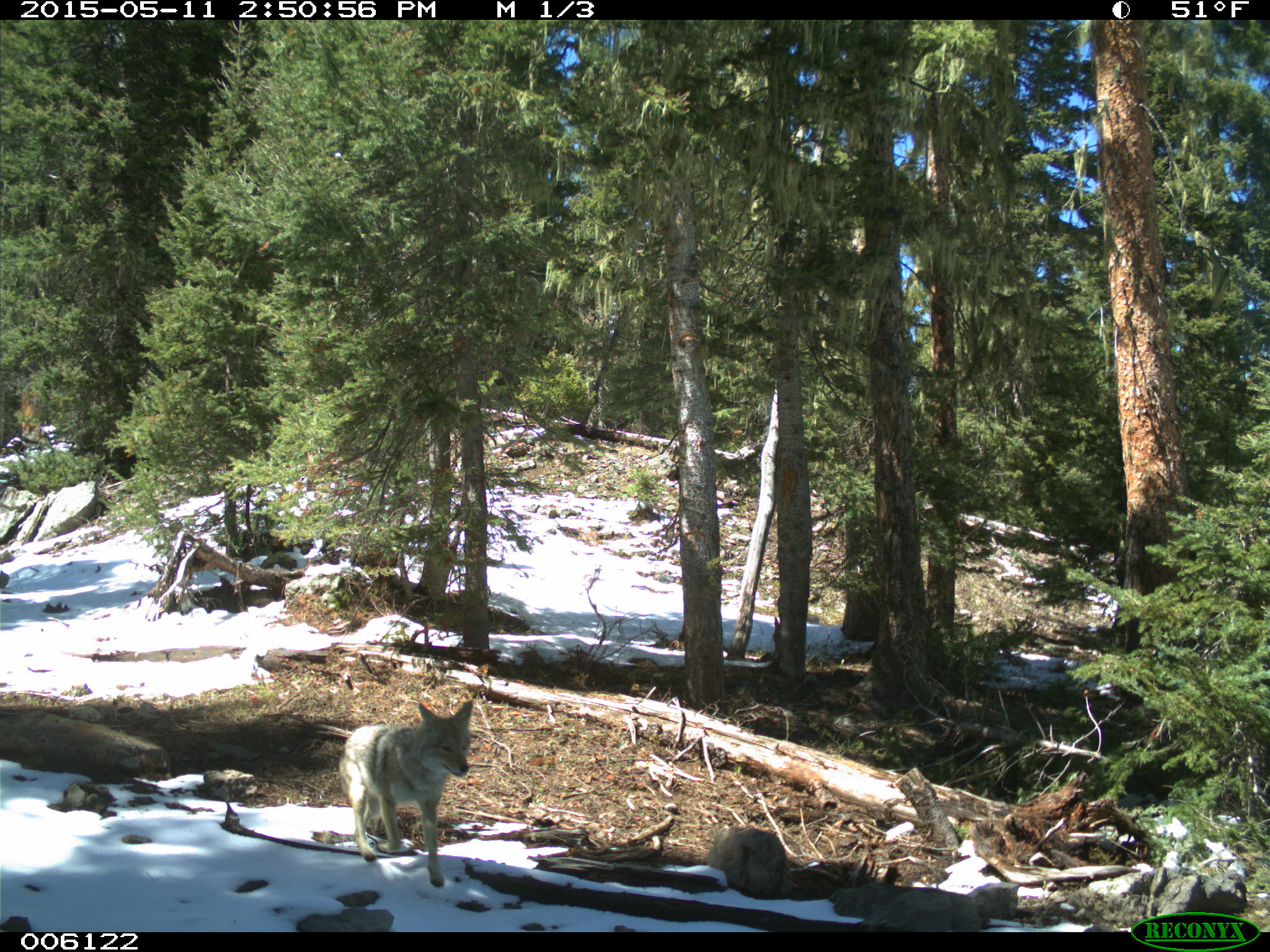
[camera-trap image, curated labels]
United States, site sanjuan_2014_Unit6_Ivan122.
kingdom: Animalia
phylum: Chordata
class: Mammalia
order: Carnivora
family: Canidae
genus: Canis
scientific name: Canis latrans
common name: coyote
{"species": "Canis latrans (coyote)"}